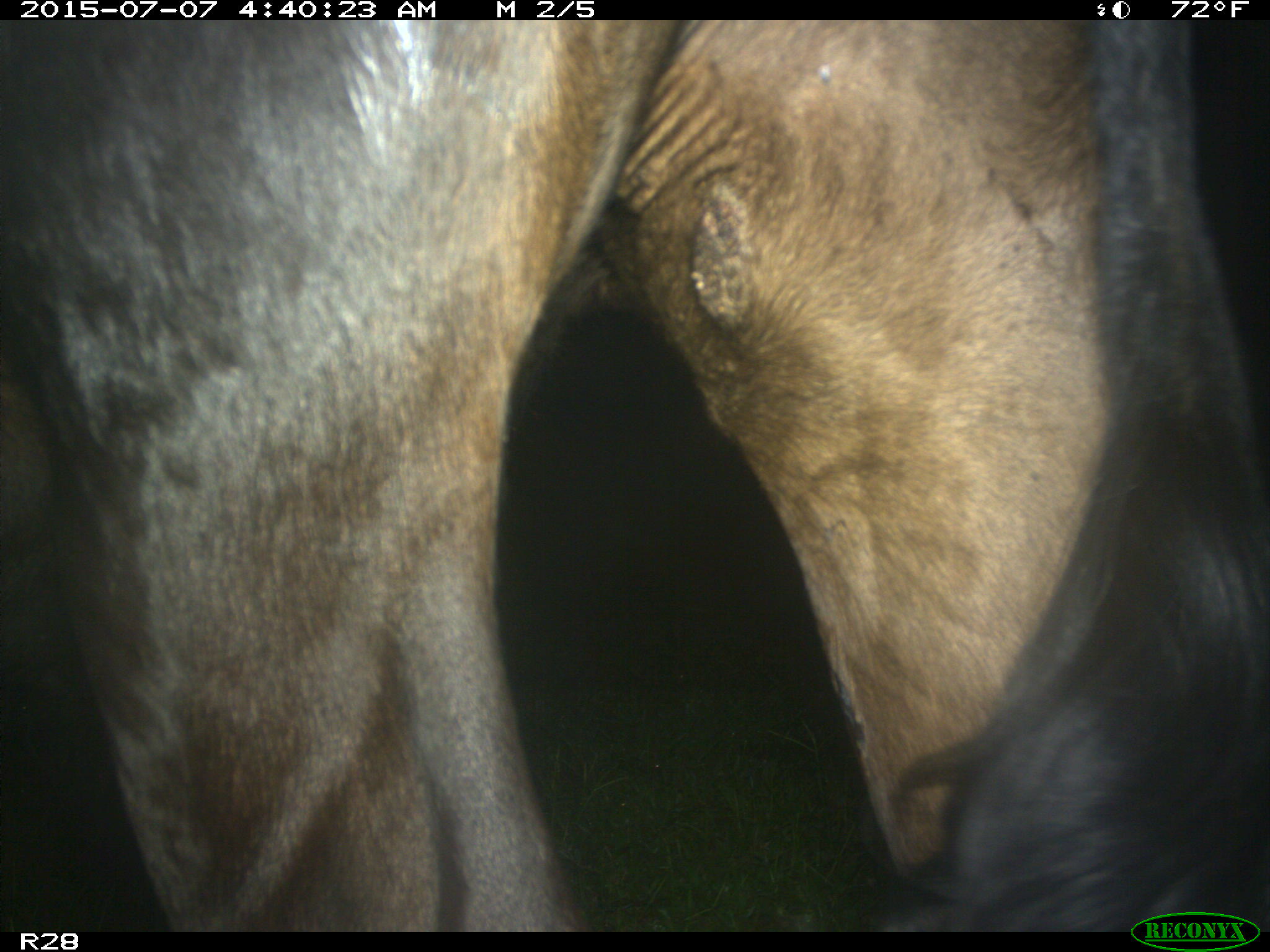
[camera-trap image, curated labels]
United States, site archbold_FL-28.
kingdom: Animalia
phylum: Chordata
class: Mammalia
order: Artiodactyla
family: Bovidae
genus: Bos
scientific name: Bos taurus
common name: domestic cow